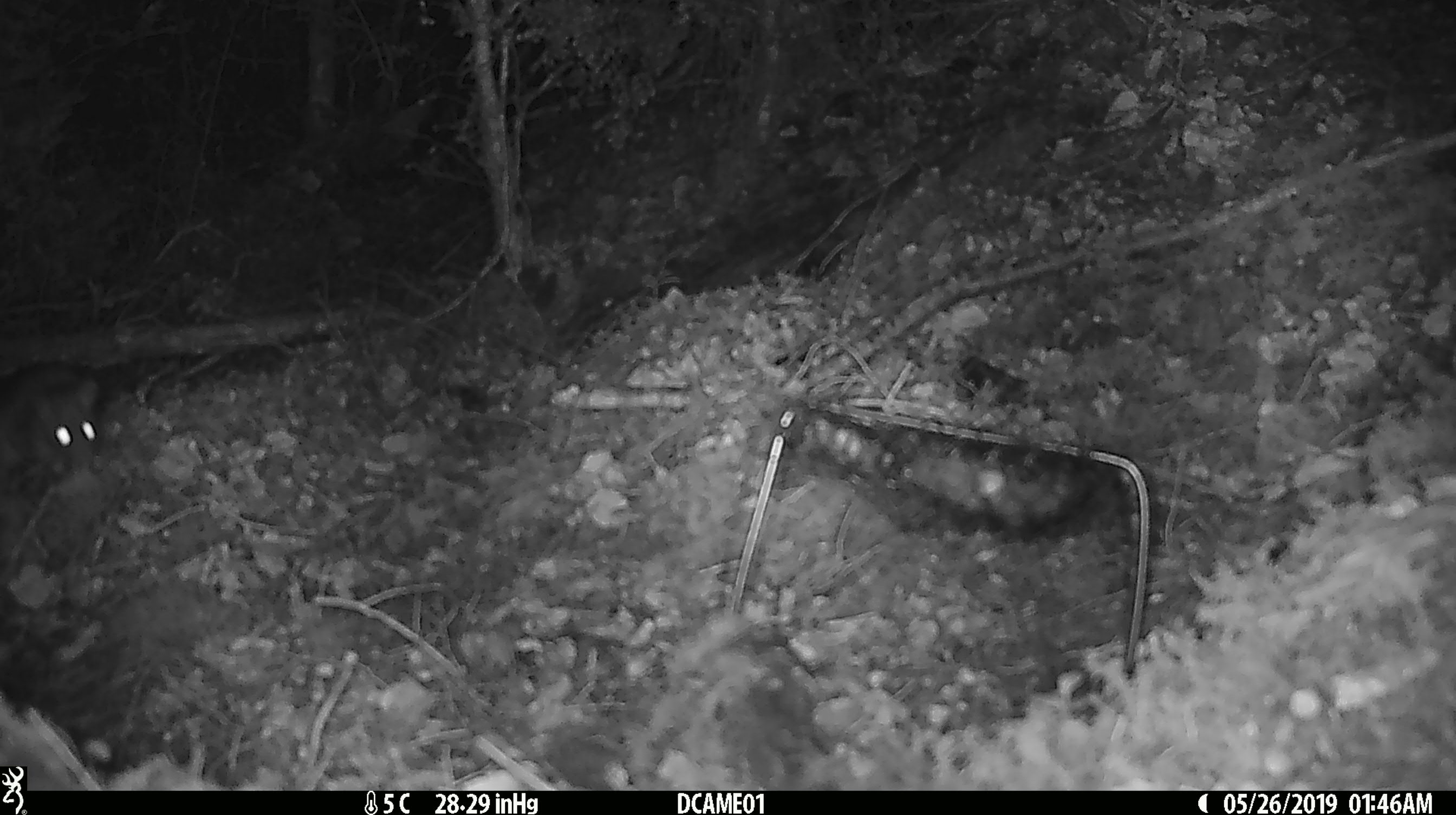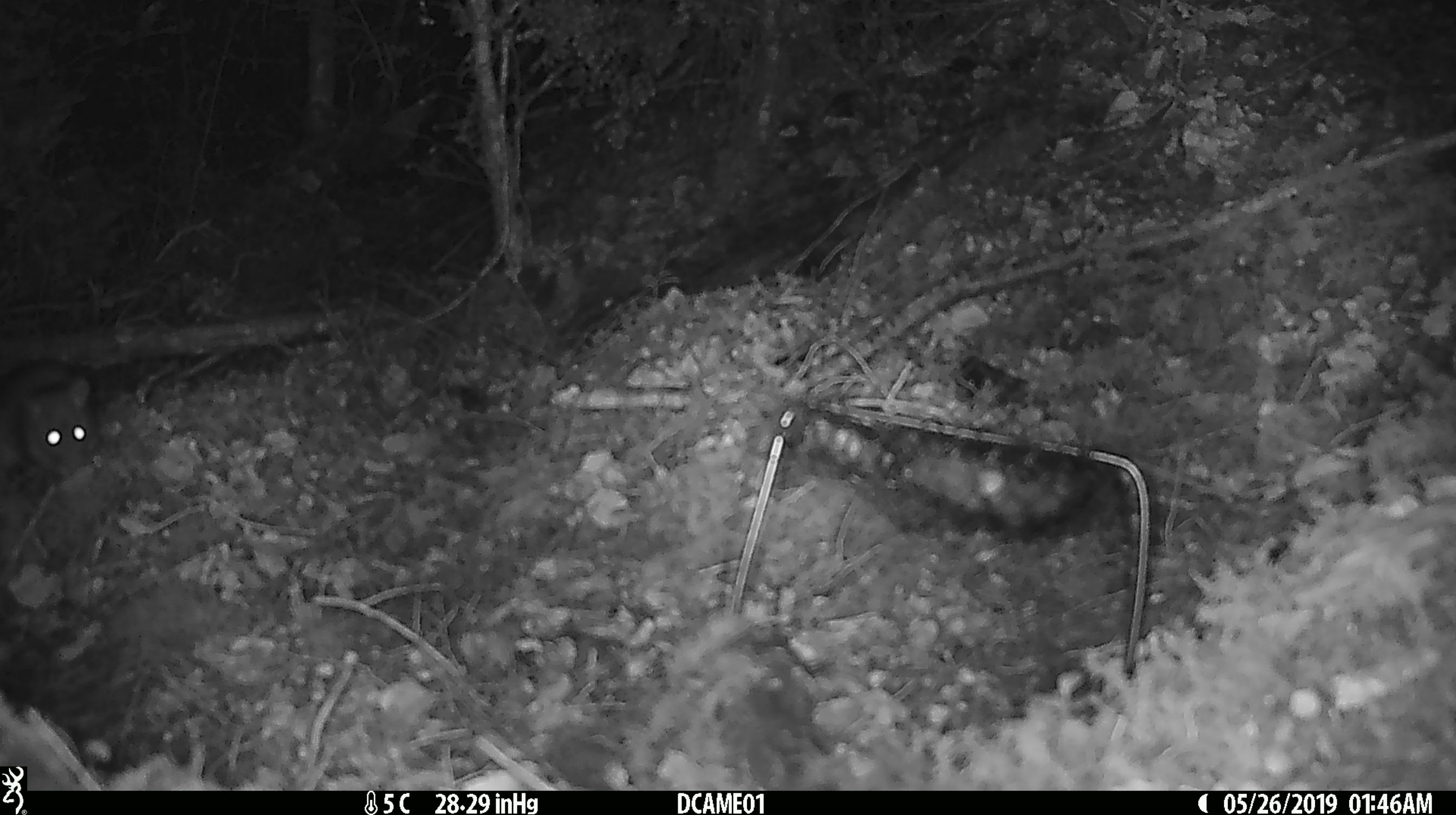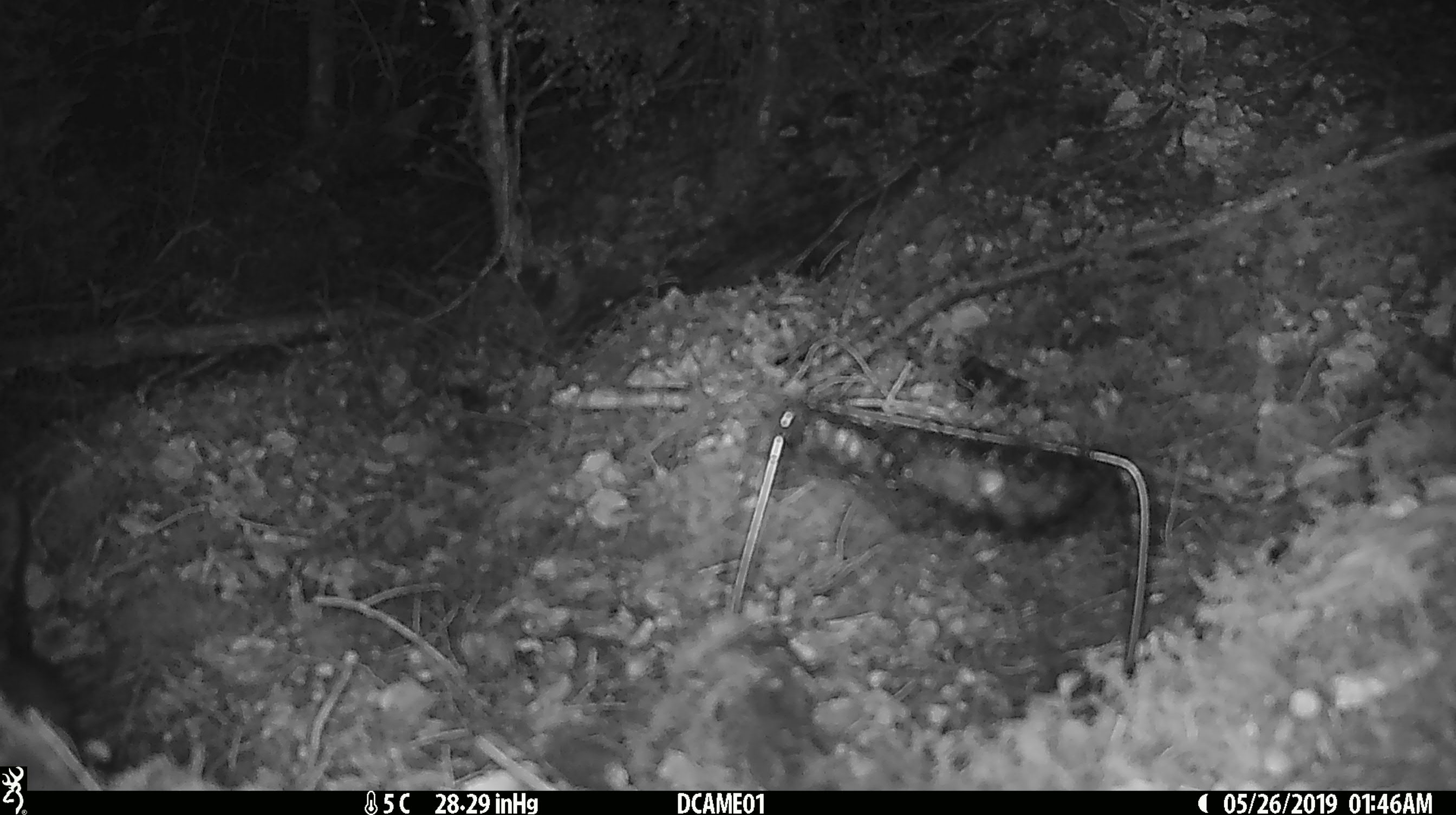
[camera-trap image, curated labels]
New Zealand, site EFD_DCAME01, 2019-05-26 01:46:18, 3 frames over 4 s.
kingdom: Animalia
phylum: Chordata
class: Mammalia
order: Rodentia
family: Muridae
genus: Rattus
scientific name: Rattus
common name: rat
Rat (Rattus).